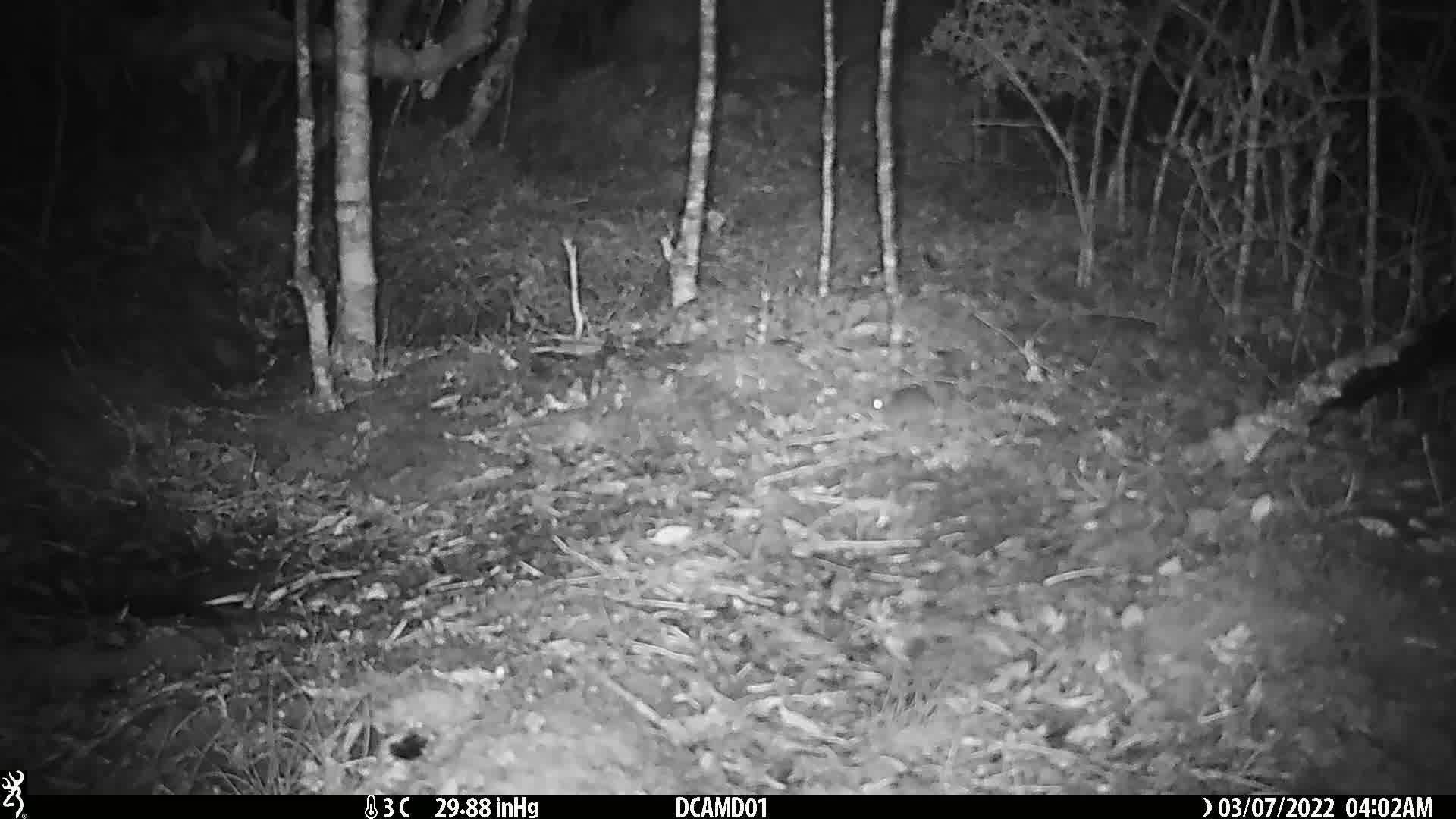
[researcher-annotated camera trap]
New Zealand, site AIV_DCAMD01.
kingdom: Animalia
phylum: Chordata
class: Mammalia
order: Rodentia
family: Muridae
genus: Mus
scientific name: Mus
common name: mouse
Mouse (Mus).